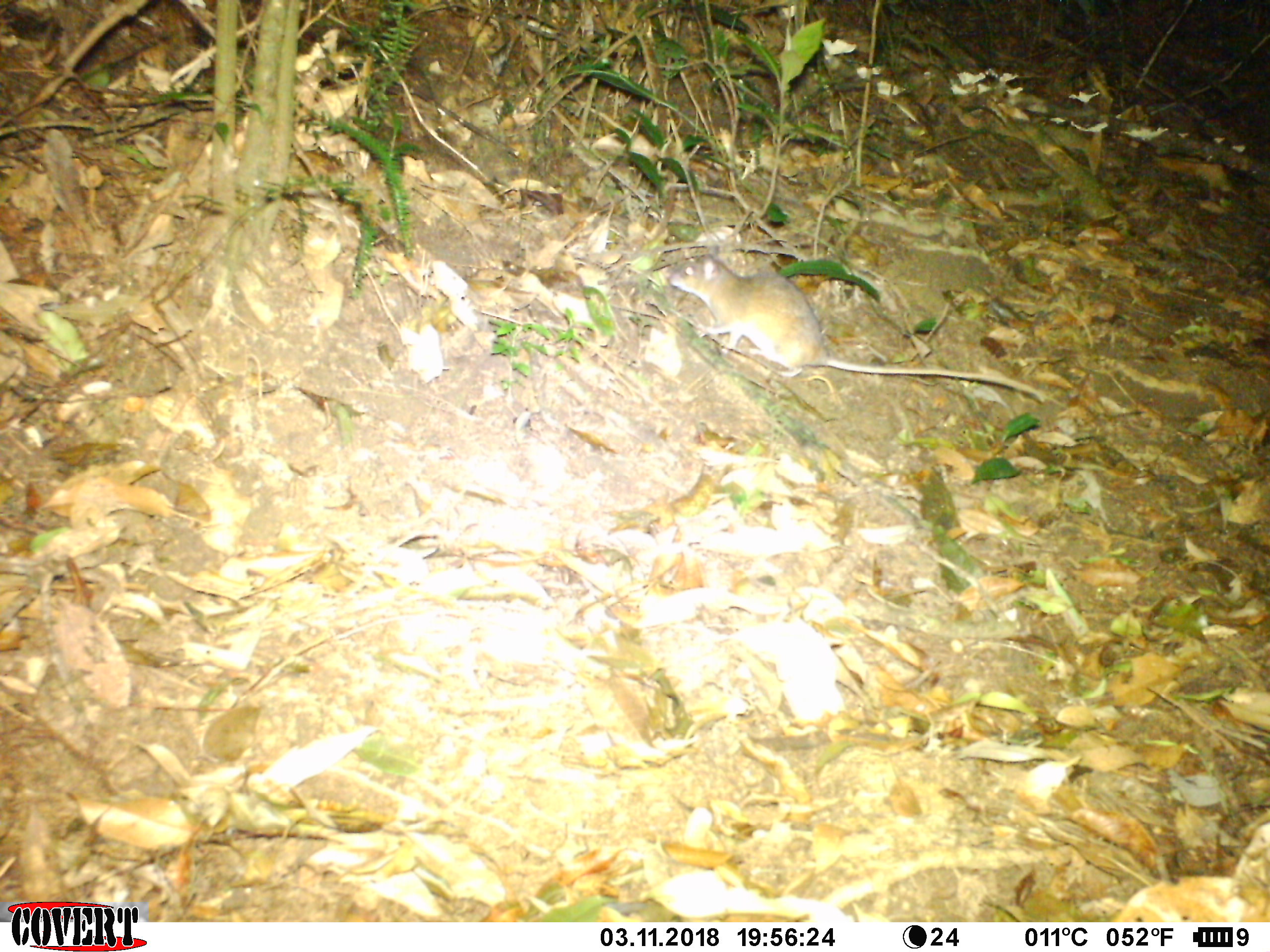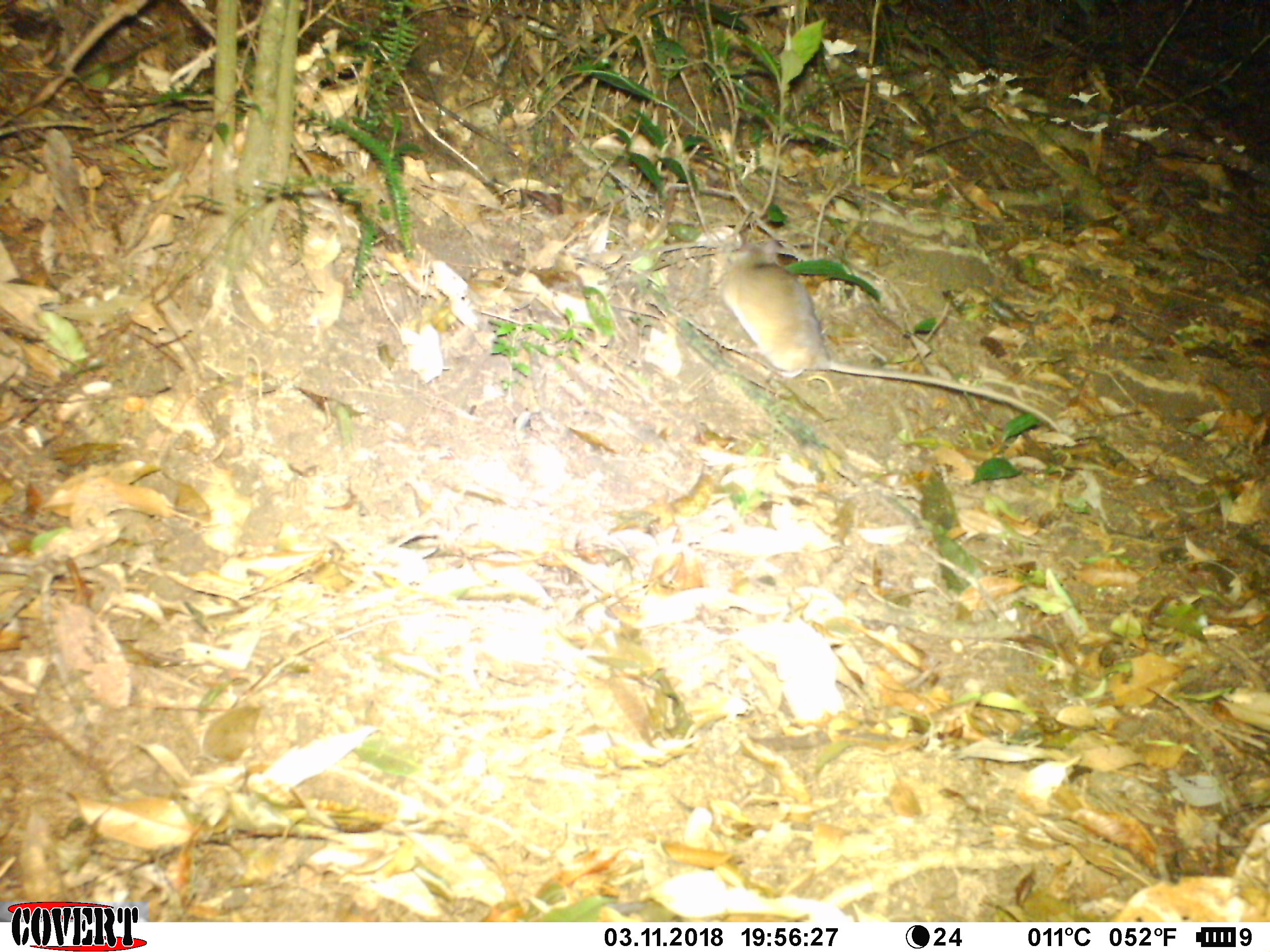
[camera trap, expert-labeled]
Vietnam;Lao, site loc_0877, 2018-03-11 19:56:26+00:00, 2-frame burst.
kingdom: Animalia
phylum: Chordata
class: Mammalia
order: Rodentia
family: Muridae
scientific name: Muridae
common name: old-world mice and rats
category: unidentified murid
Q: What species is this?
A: Unidentified murid (old-world mice and rats) (Muridae).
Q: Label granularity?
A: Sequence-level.